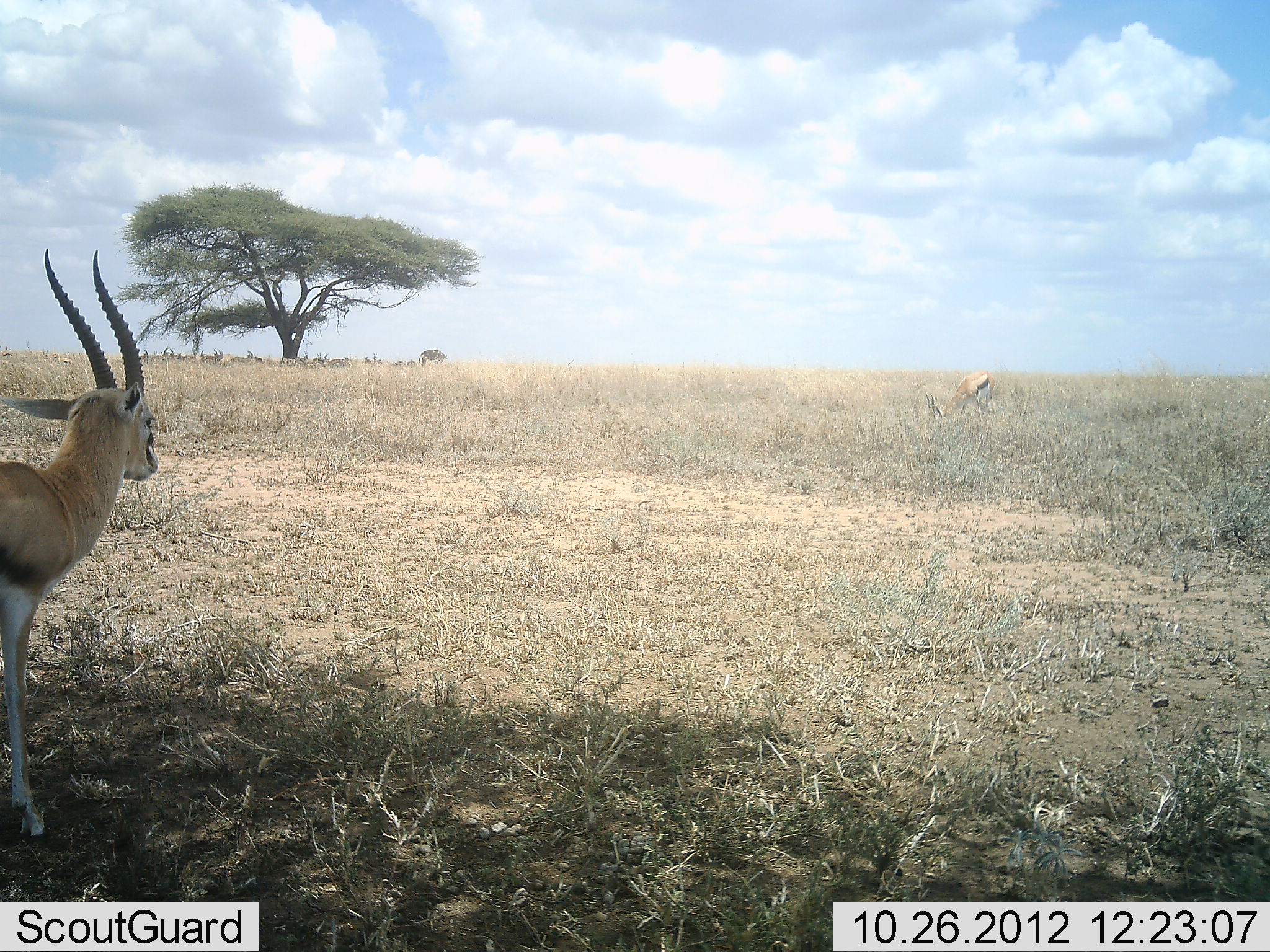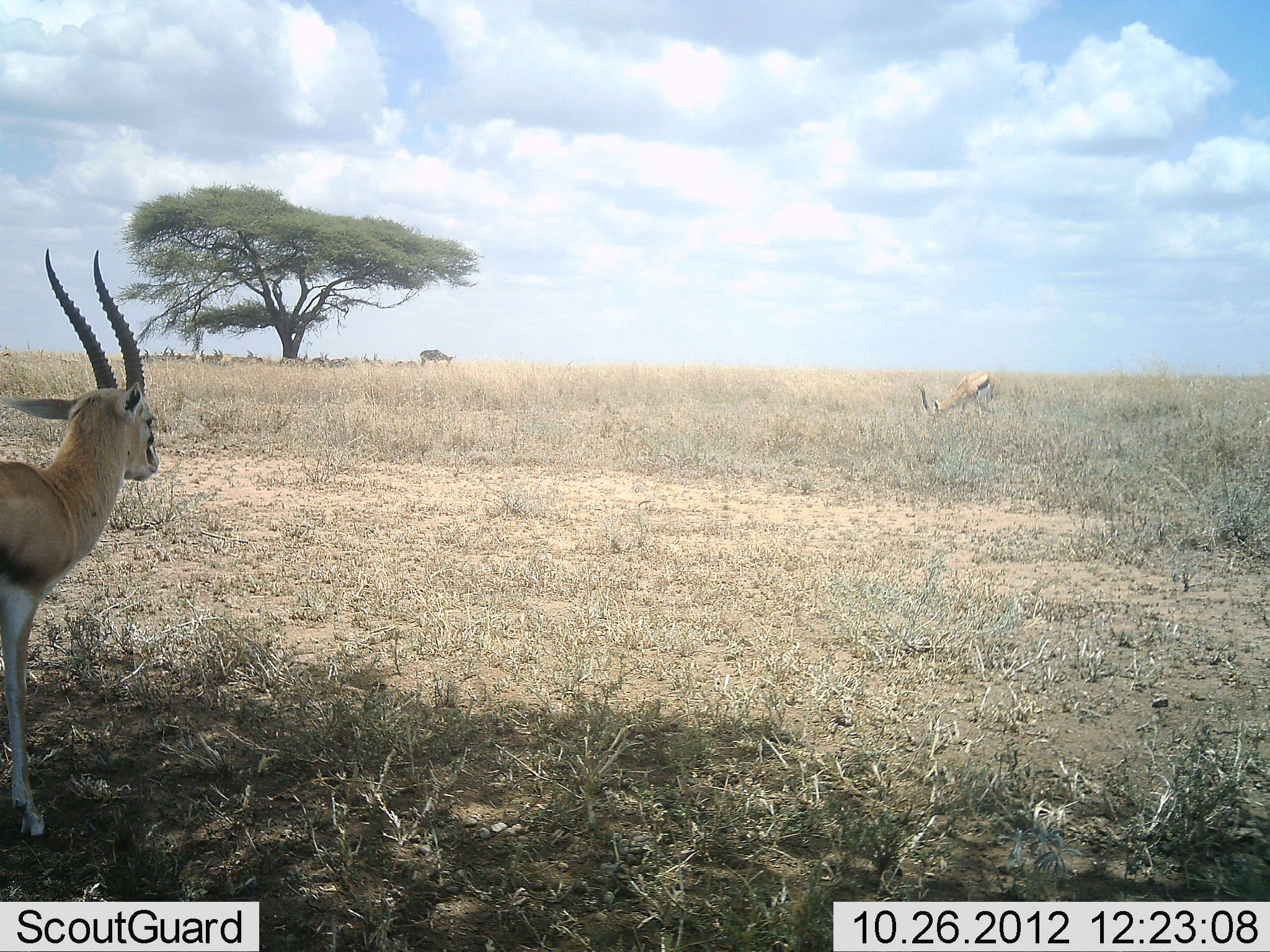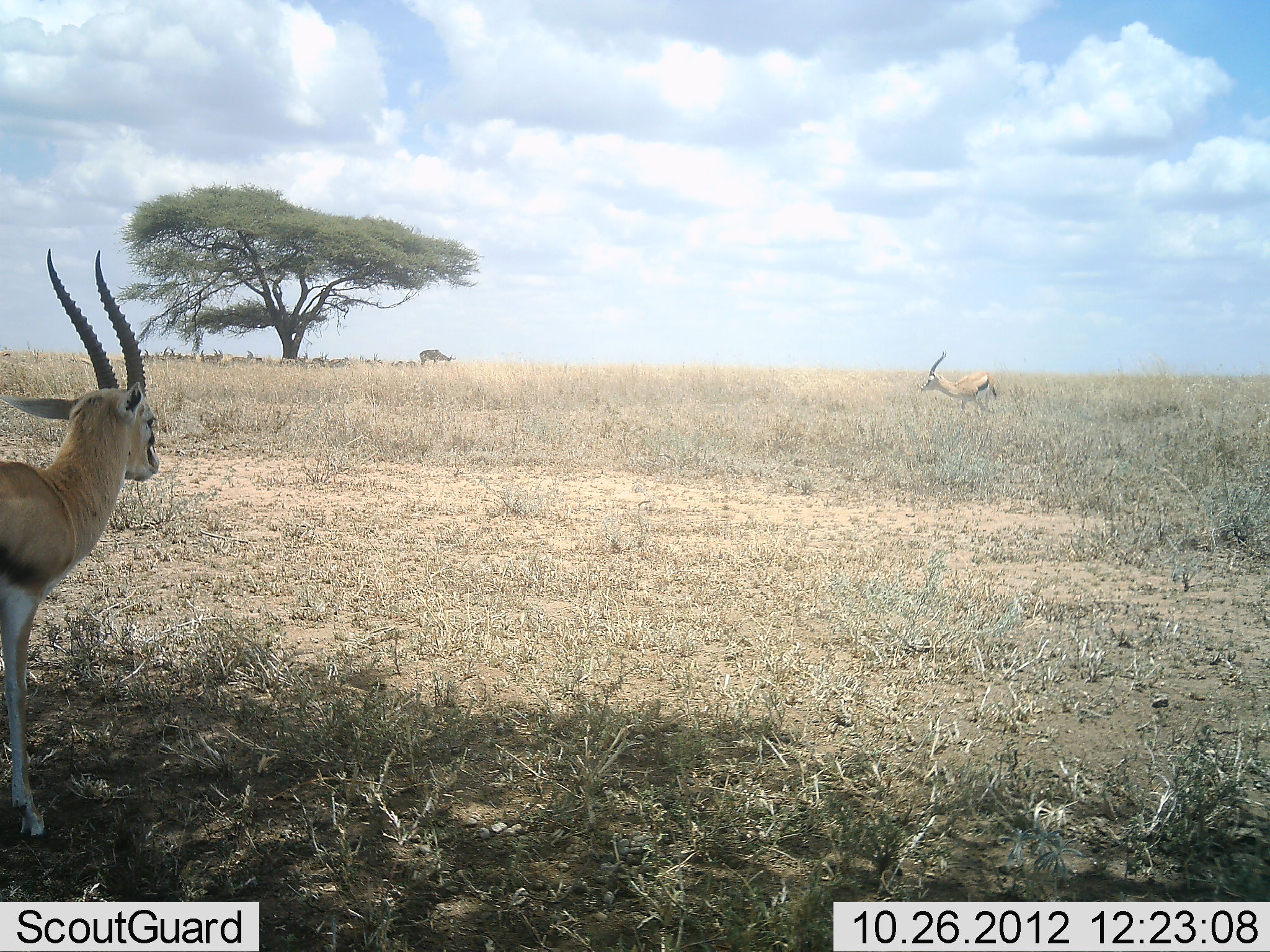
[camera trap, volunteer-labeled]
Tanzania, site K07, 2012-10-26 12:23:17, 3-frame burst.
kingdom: Animalia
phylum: Chordata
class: Mammalia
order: Artiodactyla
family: Bovidae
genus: Eudorcas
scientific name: Eudorcas thomsonii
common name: thomson's gazelle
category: gazellethomsons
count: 2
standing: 100%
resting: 8%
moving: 0%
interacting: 0%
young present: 0%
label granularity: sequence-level